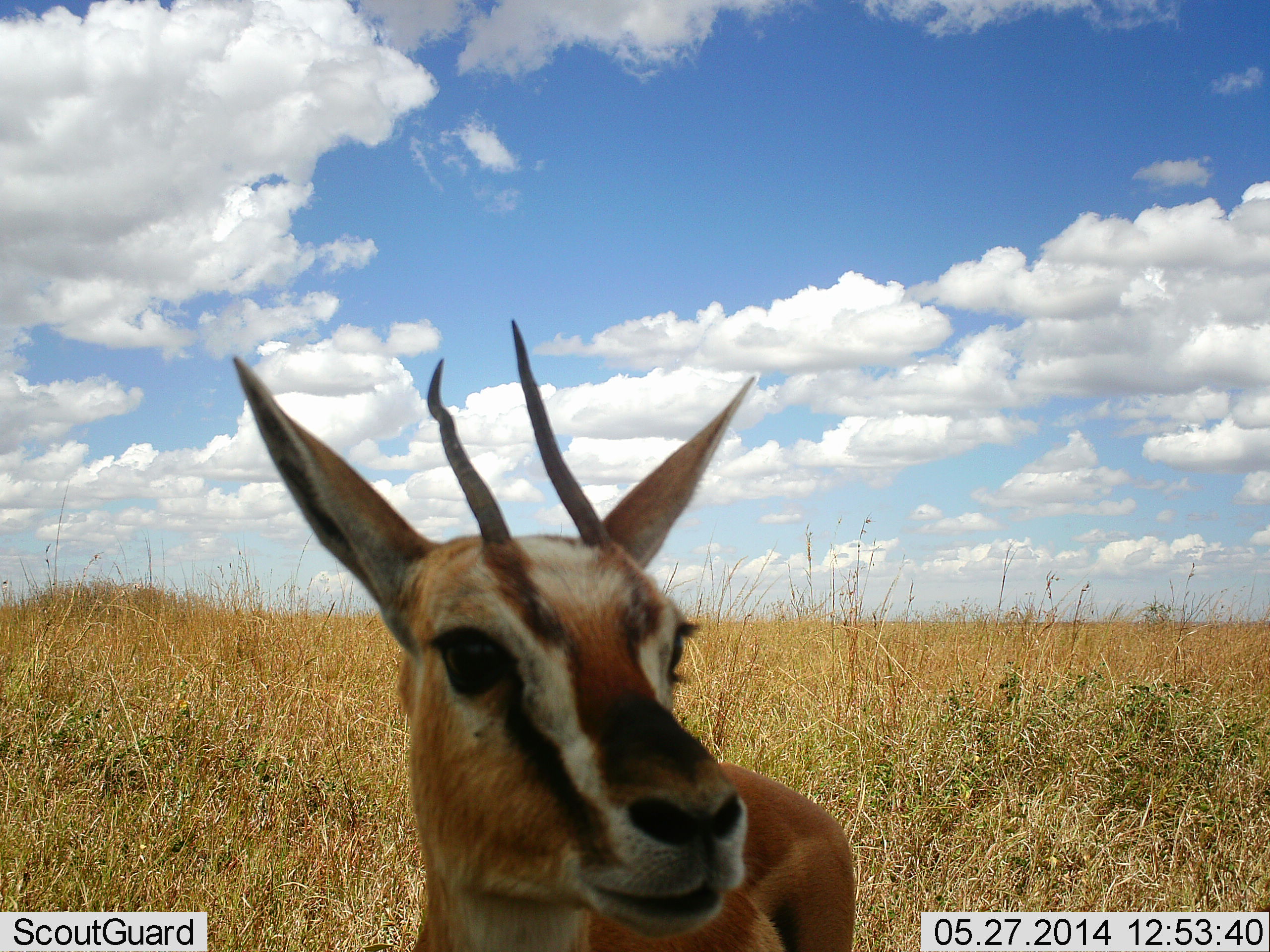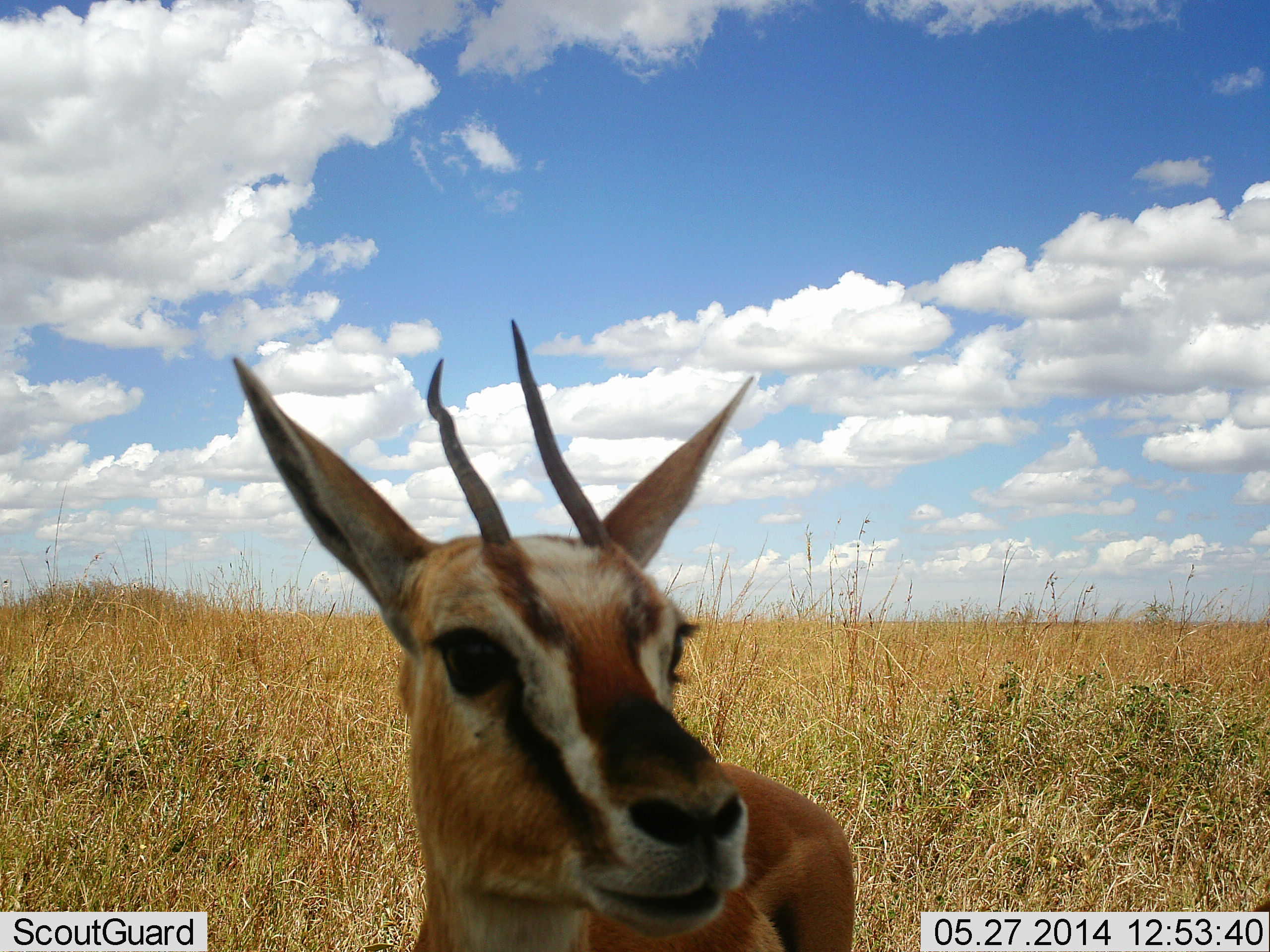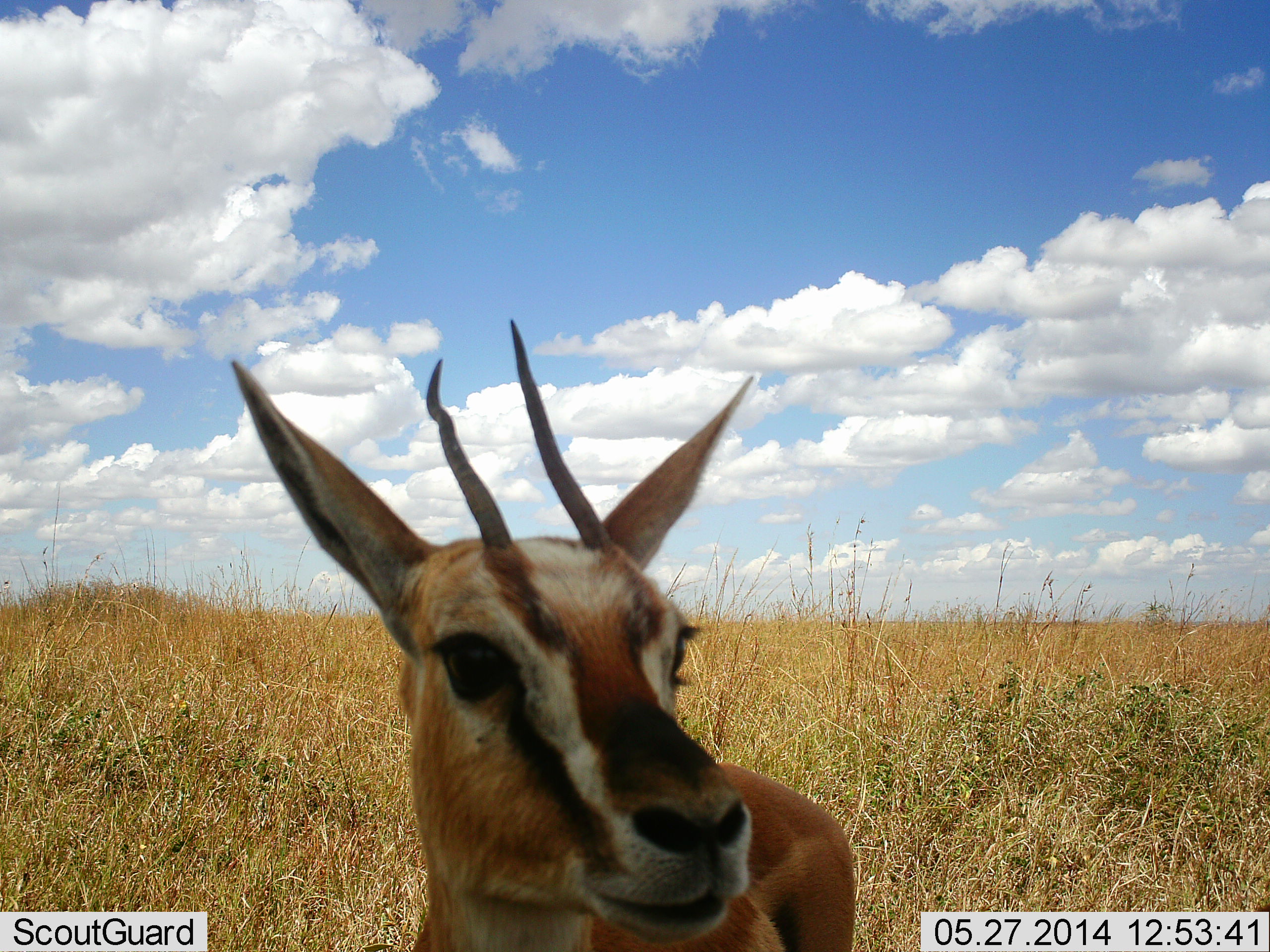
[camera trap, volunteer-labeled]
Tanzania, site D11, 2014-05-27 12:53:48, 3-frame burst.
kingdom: Animalia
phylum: Chordata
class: Mammalia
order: Artiodactyla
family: Bovidae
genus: Eudorcas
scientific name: Eudorcas thomsonii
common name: thomson's gazelle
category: gazellethomsons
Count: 1.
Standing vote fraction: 90%.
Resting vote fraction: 0%.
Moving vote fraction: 10%.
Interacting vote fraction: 0%.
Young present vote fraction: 0%.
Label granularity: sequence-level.